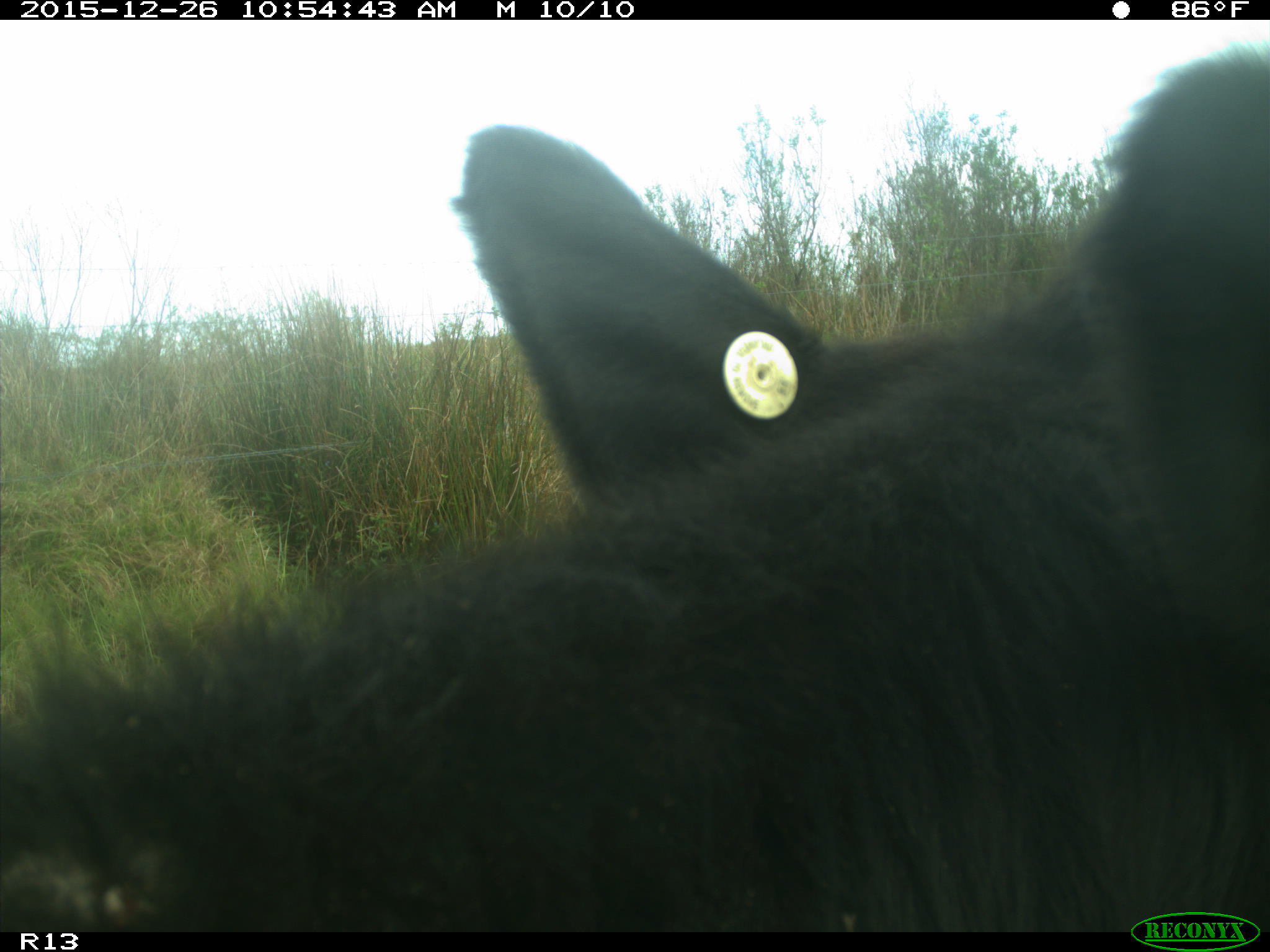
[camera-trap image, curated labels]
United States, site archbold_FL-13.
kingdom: Animalia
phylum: Chordata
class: Mammalia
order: Artiodactyla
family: Bovidae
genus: Bos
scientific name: Bos taurus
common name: domestic cow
Bos taurus (domestic cow).